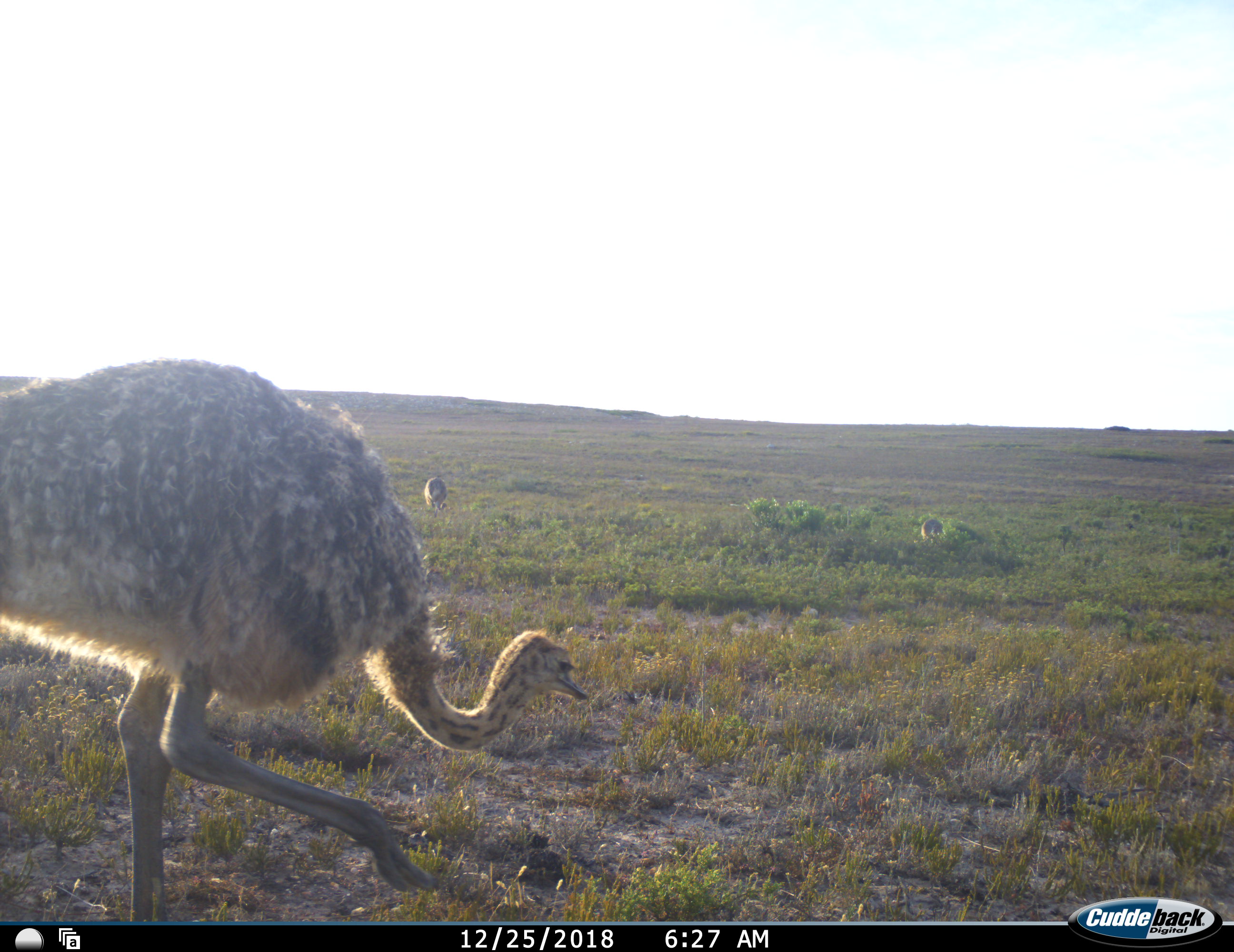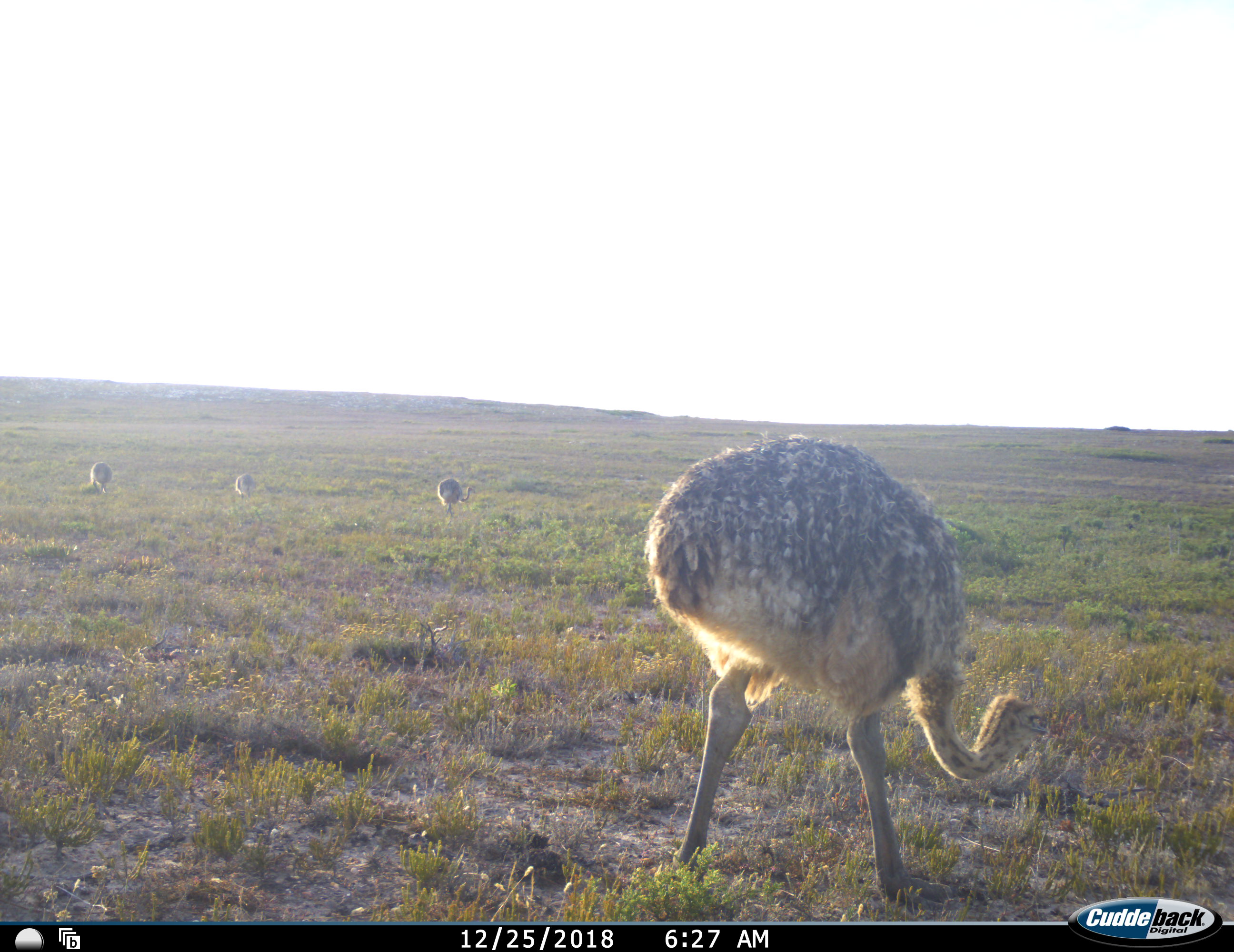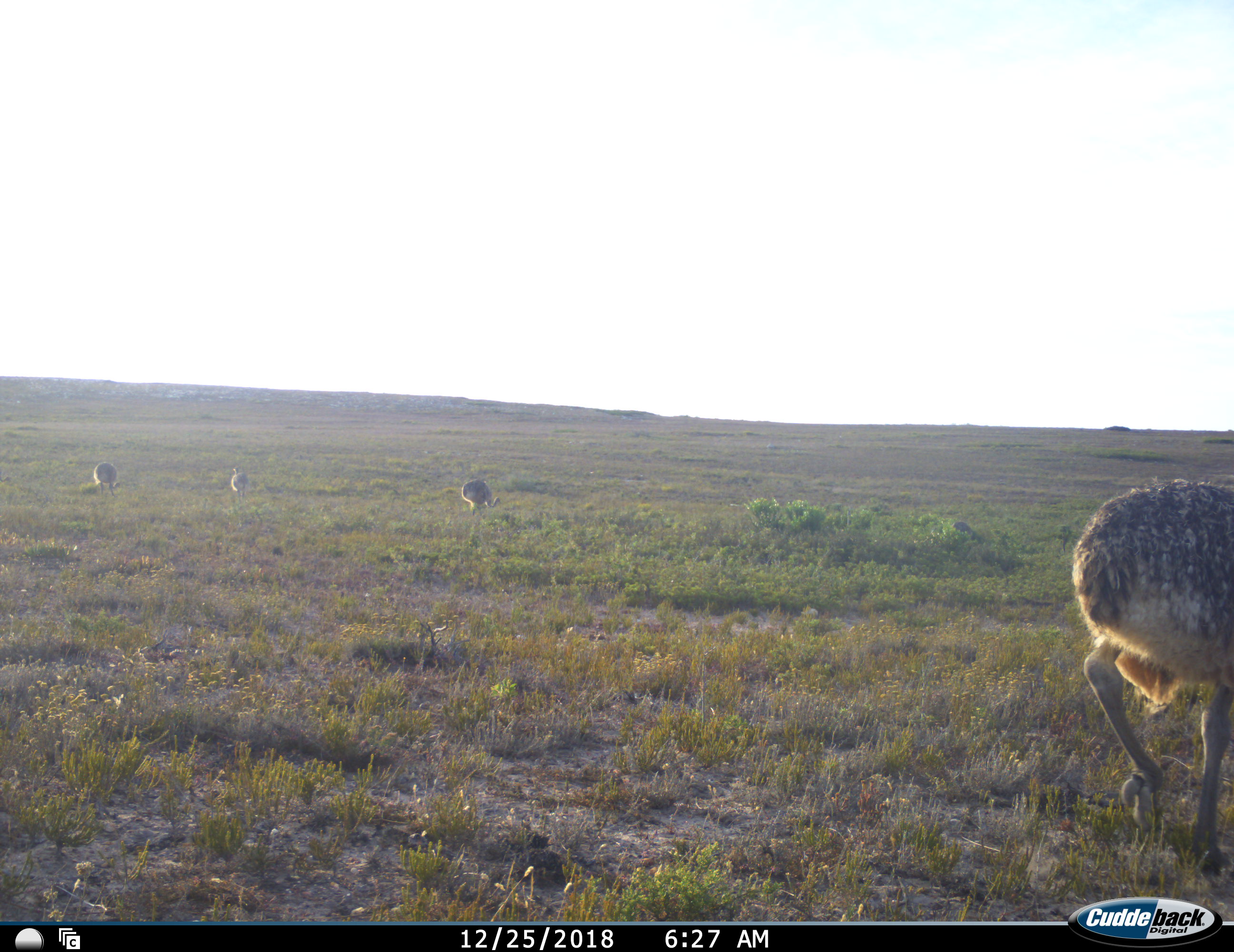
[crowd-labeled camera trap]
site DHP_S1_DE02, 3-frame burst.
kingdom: Animalia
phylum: Chordata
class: Aves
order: Struthioniformes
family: Struthionidae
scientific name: Struthionidae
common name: ostrich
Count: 4.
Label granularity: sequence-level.